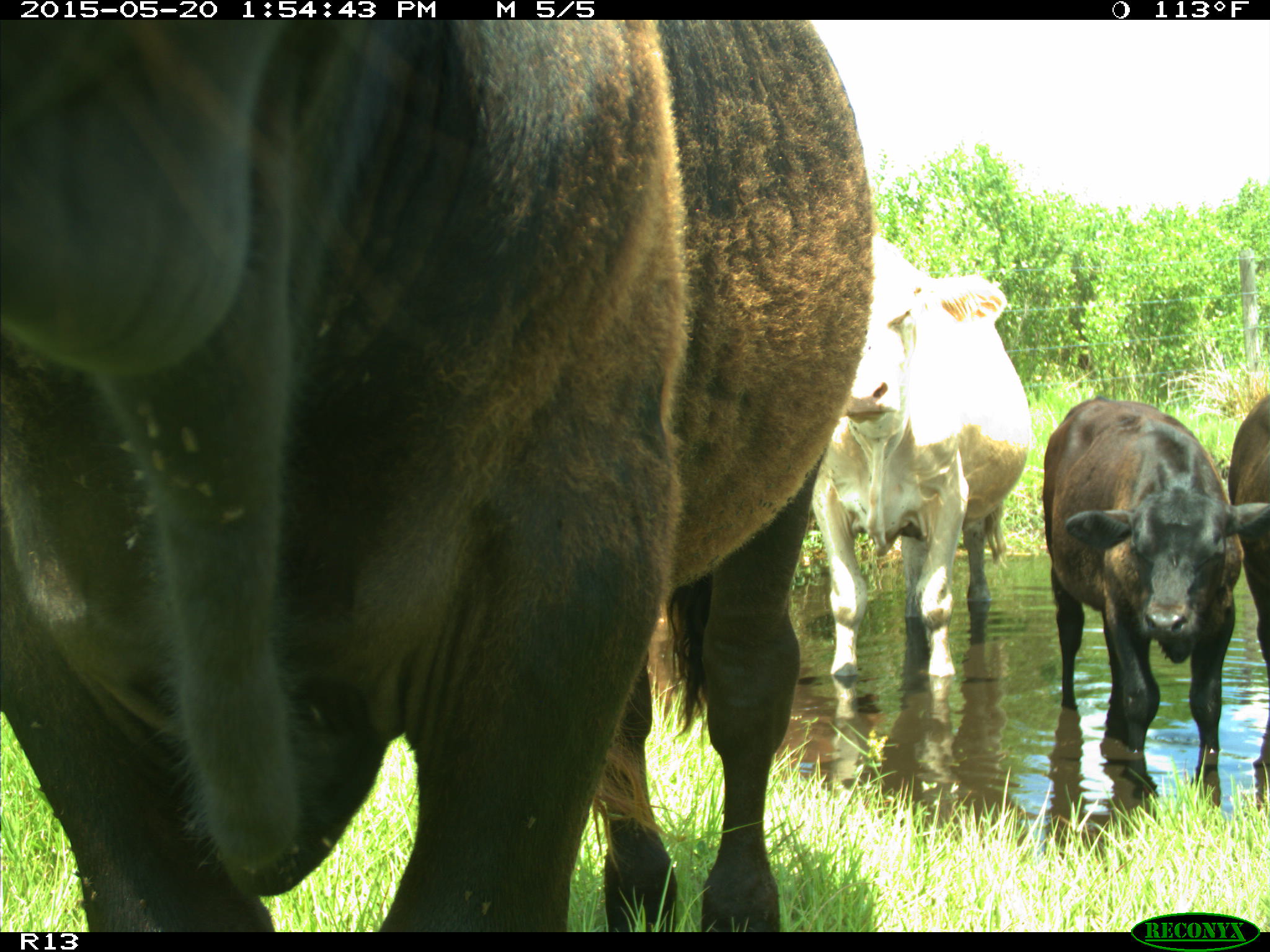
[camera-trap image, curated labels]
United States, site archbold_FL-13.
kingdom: Animalia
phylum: Chordata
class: Mammalia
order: Artiodactyla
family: Bovidae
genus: Bos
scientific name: Bos taurus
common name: domestic cow